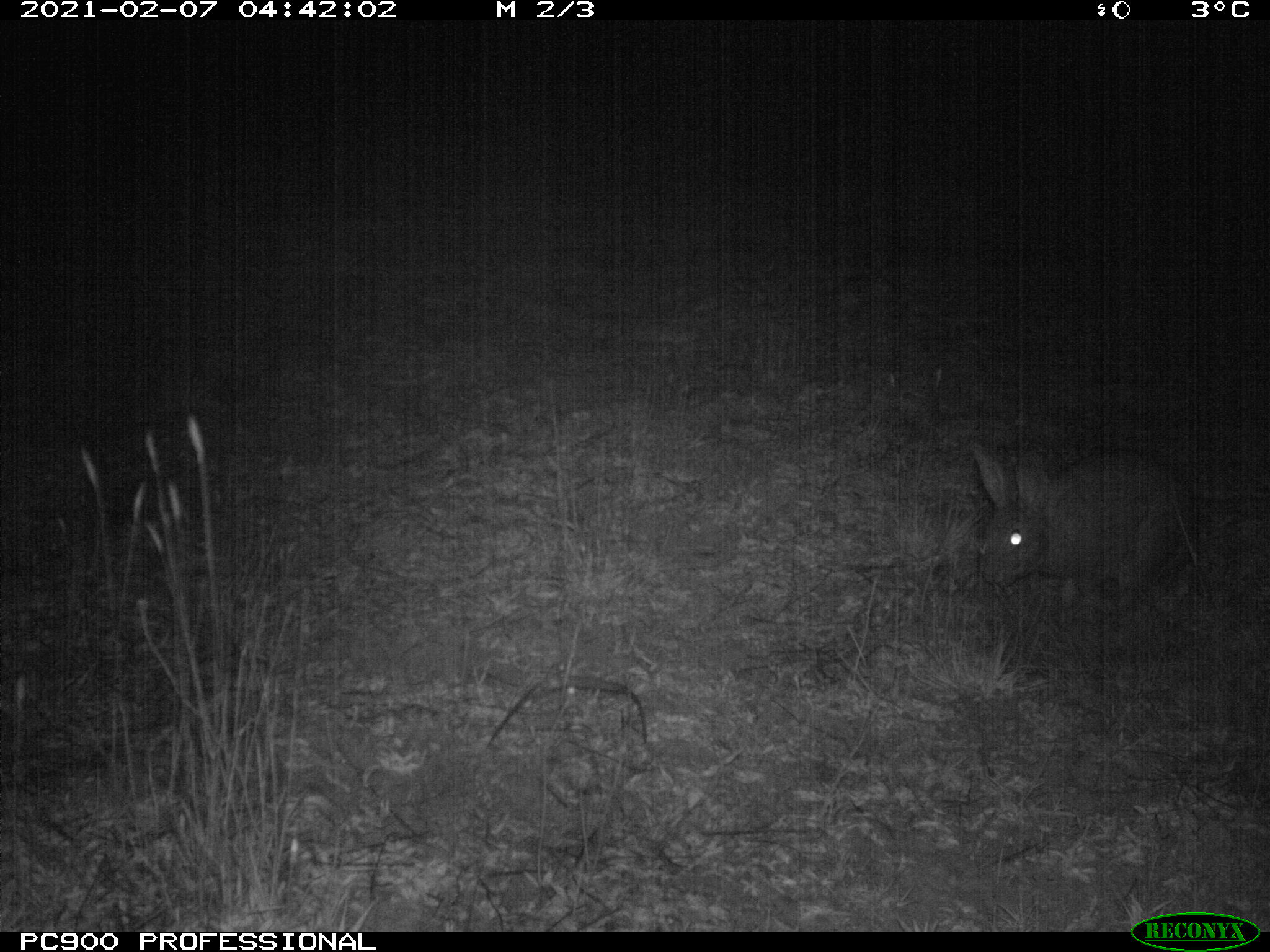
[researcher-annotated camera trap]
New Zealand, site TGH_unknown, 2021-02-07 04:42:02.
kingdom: Animalia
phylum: Chordata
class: Mammalia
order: Lagomorpha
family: Leporidae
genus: Oryctolagus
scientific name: Oryctolagus cuniculus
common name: european rabbit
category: rabbit